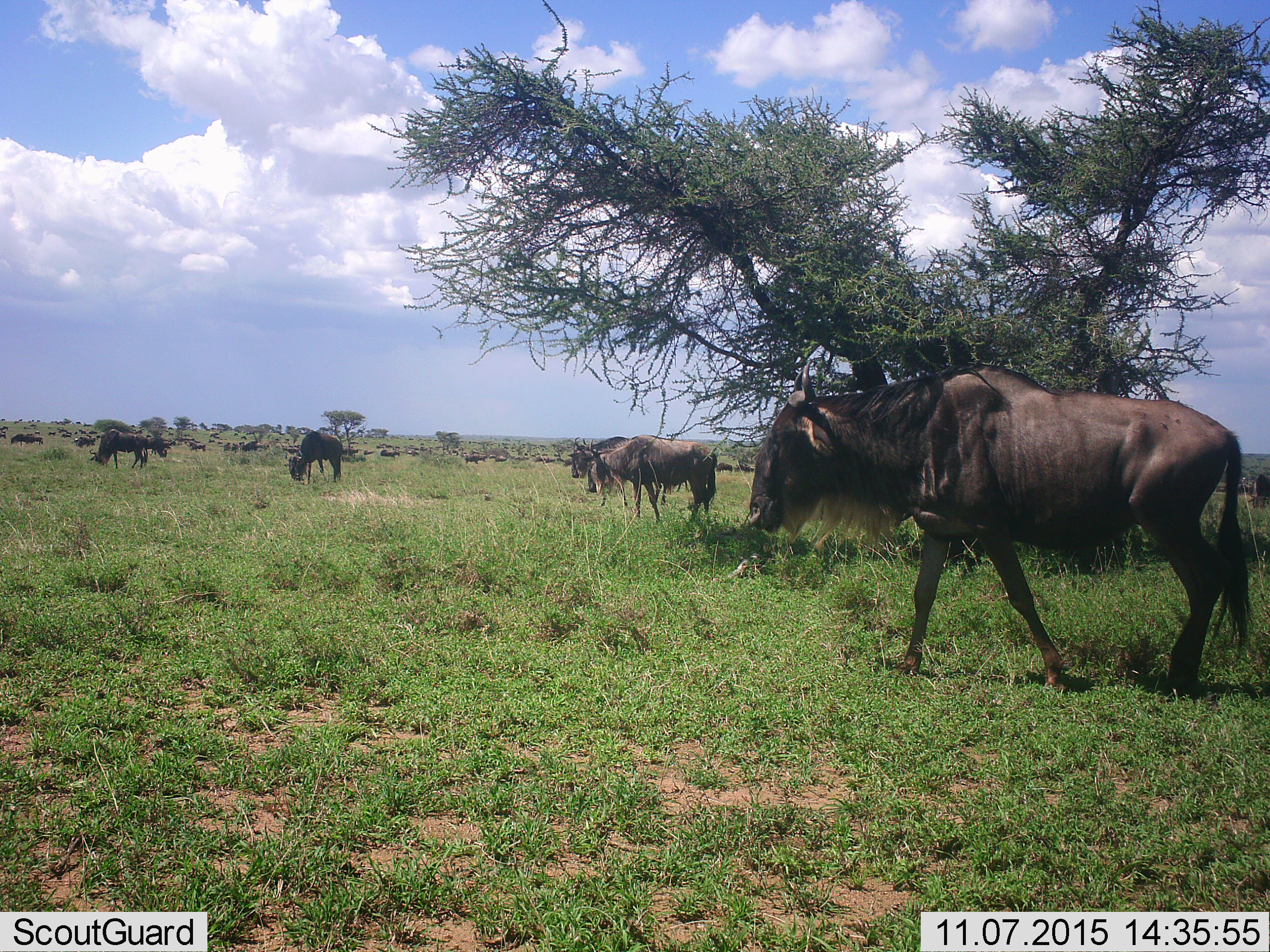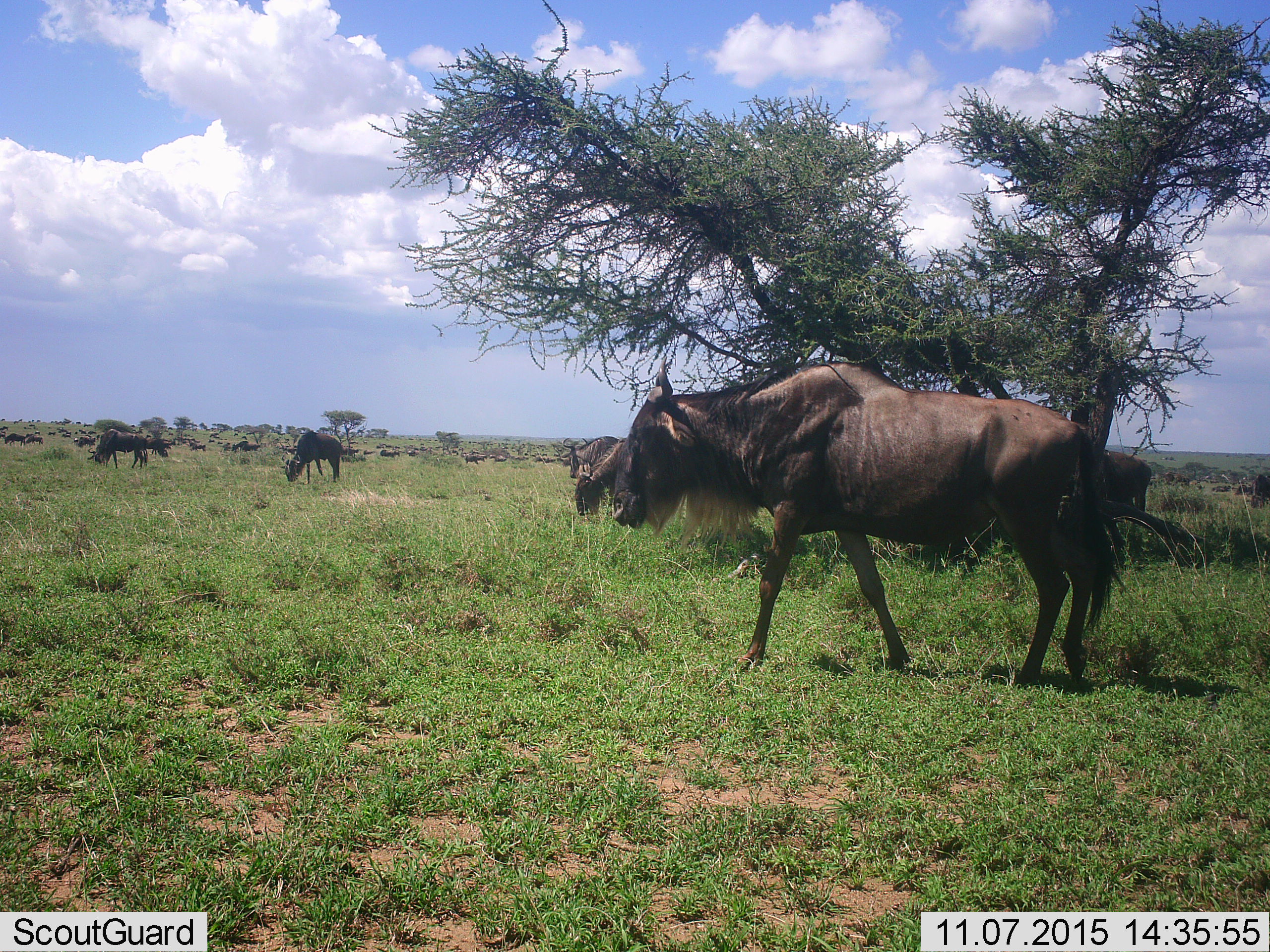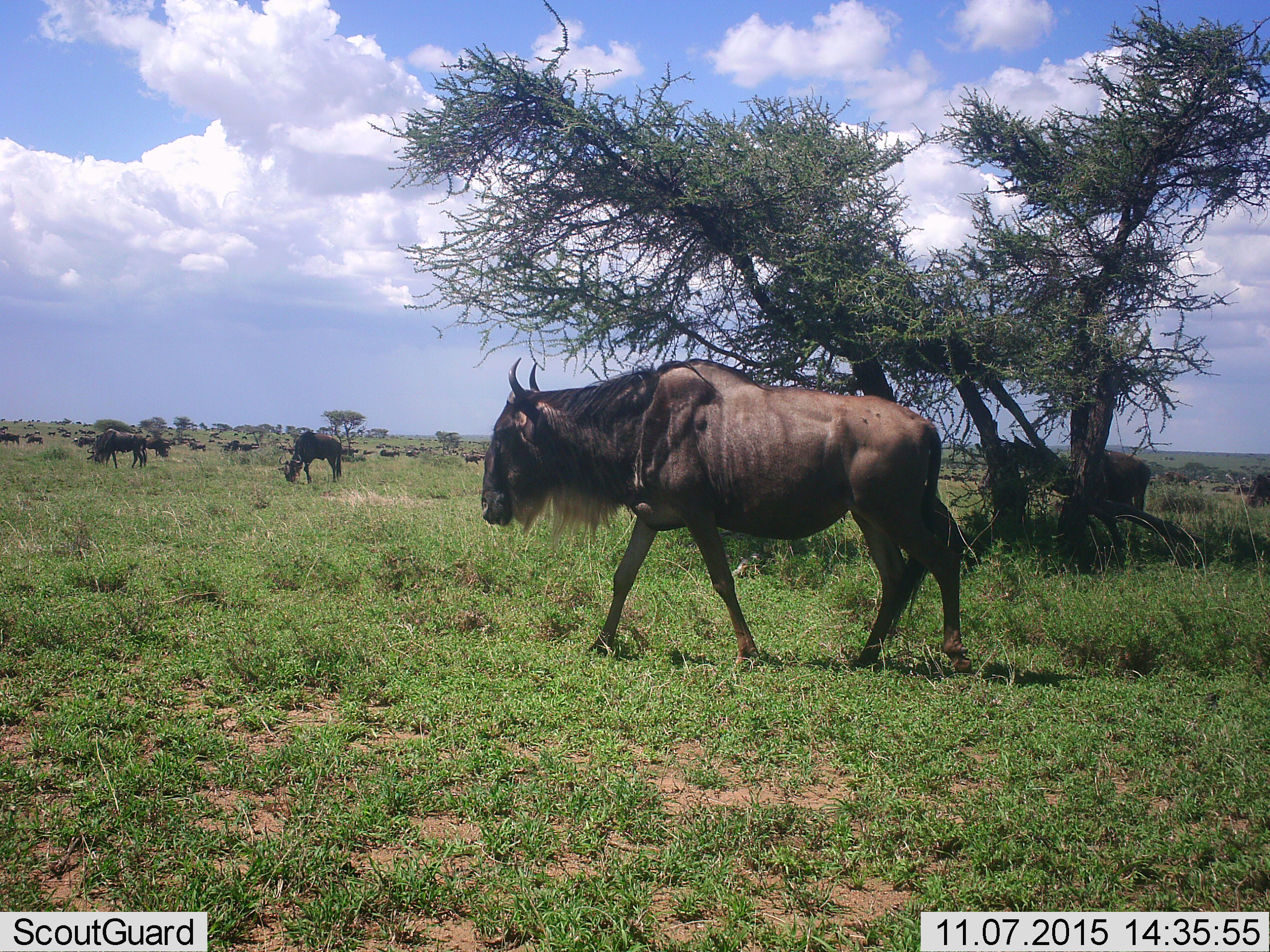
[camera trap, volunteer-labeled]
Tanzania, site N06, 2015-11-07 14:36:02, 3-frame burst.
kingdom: Animalia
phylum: Chordata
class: Mammalia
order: Artiodactyla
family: Bovidae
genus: Connochaetes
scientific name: Connochaetes taurinus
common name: blue wildebeest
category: wildebeest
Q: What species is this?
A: Wildebeest (blue wildebeest) (Connochaetes taurinus).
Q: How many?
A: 51+.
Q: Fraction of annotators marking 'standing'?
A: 70%.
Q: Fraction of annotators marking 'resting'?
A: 0%.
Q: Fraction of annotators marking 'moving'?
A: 60%.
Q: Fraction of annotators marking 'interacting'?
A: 0%.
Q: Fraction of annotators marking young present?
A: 0%.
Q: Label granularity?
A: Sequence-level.